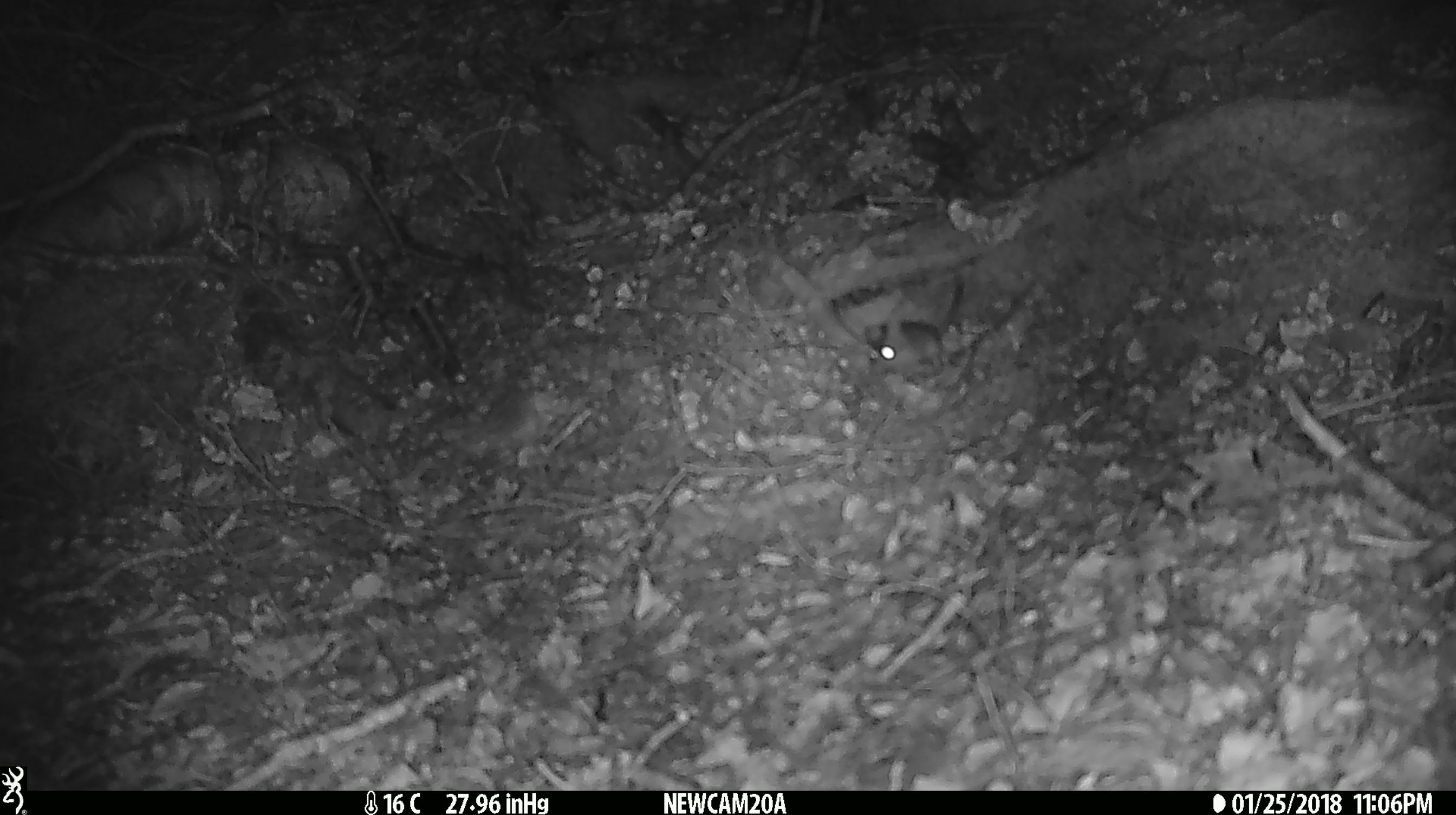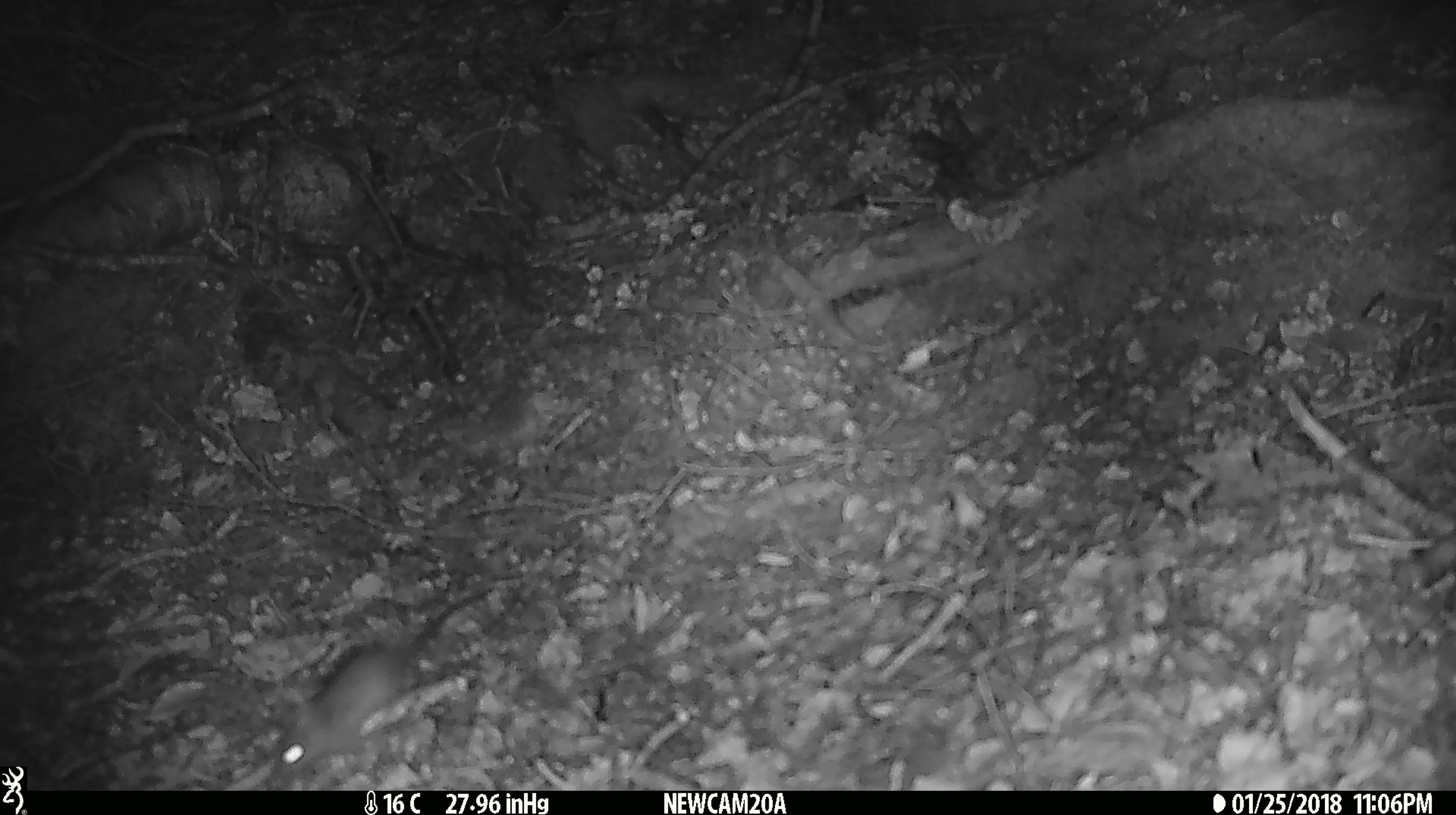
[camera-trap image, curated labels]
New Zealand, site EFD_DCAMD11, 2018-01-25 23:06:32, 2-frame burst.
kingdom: Animalia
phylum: Chordata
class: Mammalia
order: Rodentia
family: Muridae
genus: Mus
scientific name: Mus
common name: mouse